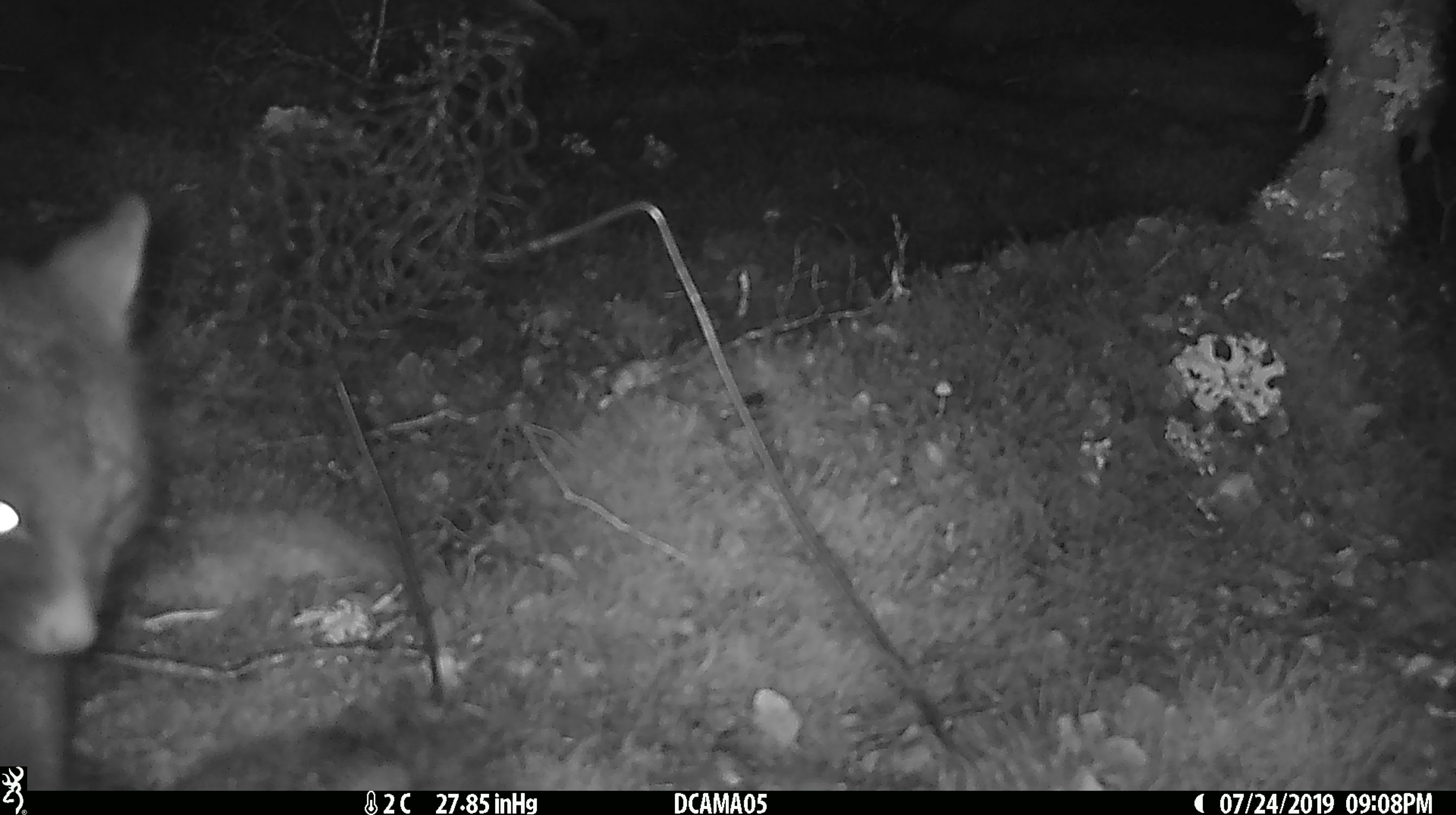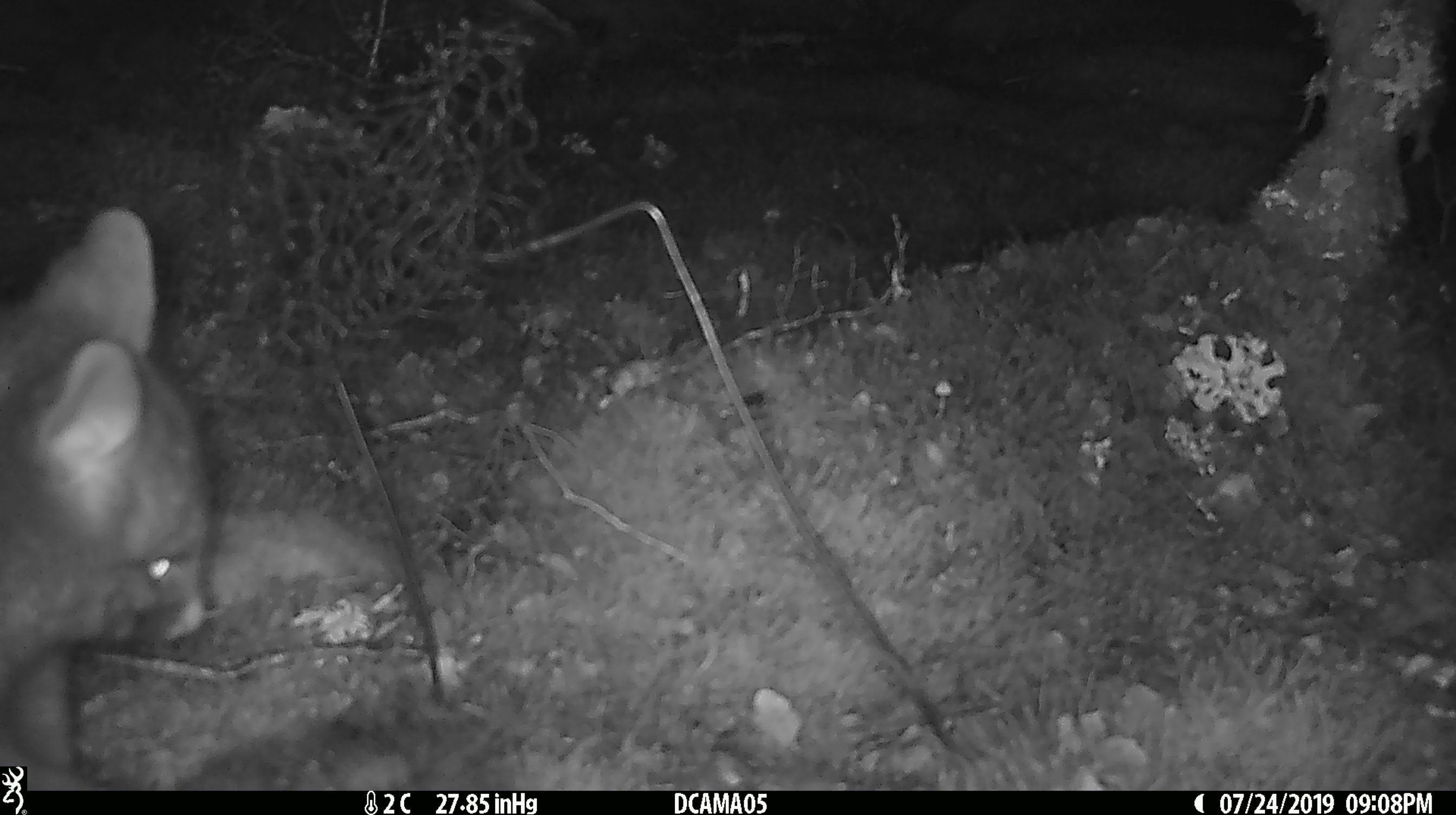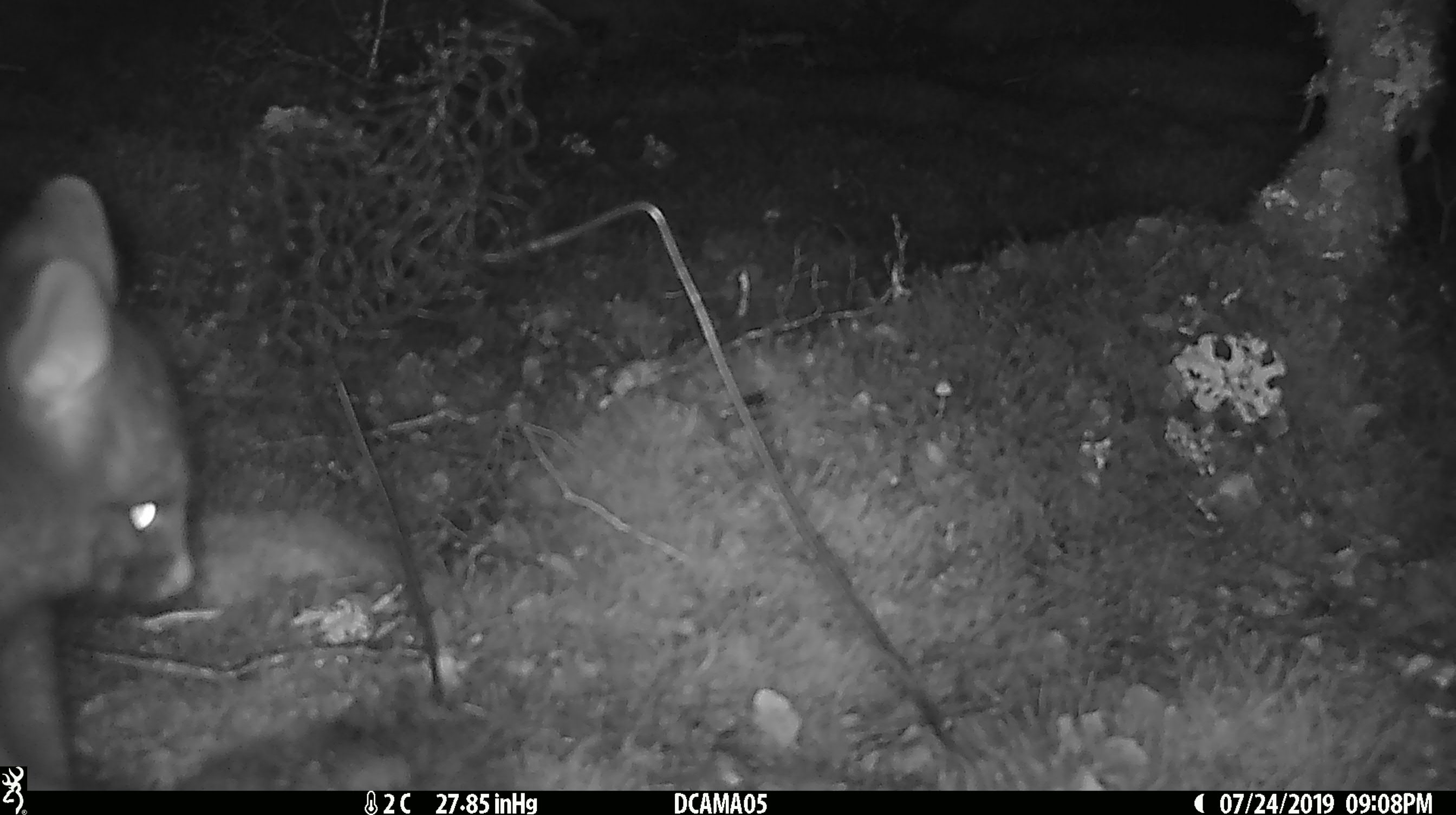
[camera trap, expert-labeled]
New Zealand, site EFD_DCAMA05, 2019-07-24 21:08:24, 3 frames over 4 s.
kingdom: Animalia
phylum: Chordata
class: Mammalia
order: Diprotodontia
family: Phalangeridae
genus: Trichosurus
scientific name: Trichosurus vulpecula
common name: common brushtail possum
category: possum